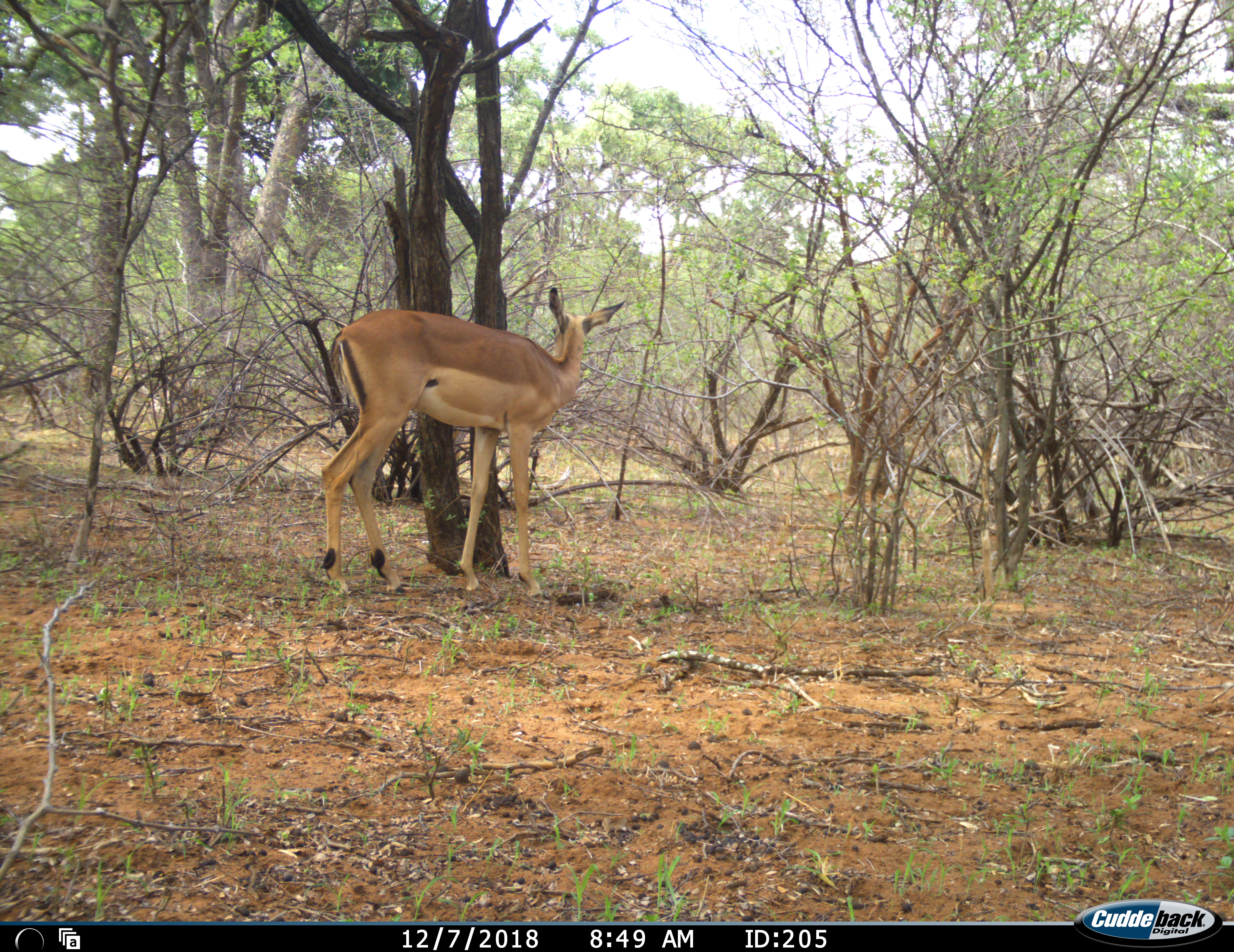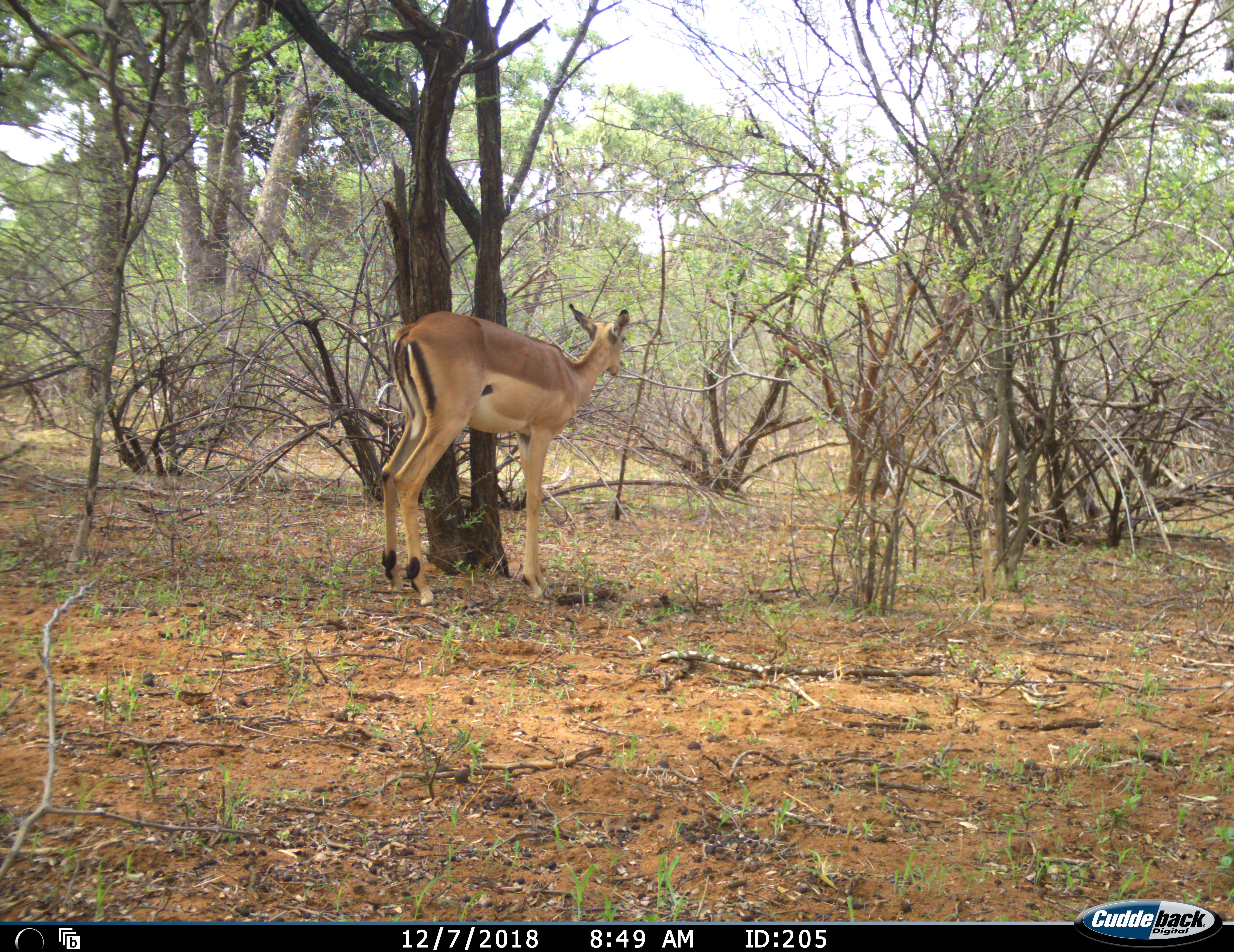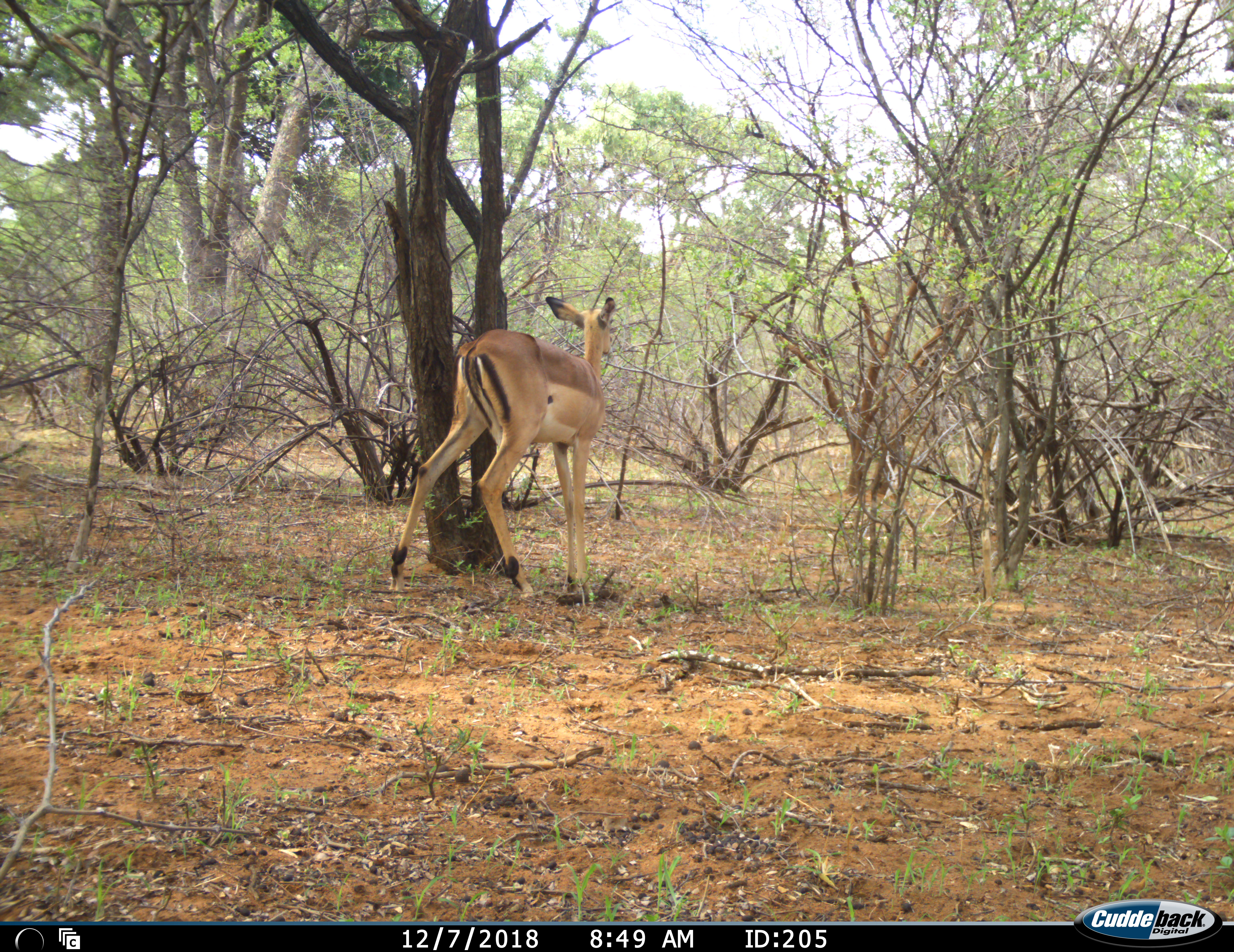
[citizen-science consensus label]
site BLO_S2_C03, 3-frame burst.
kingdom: Animalia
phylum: Chordata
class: Mammalia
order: Artiodactyla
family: Bovidae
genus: Aepyceros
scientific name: Aepyceros melampus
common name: impala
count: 1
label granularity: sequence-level